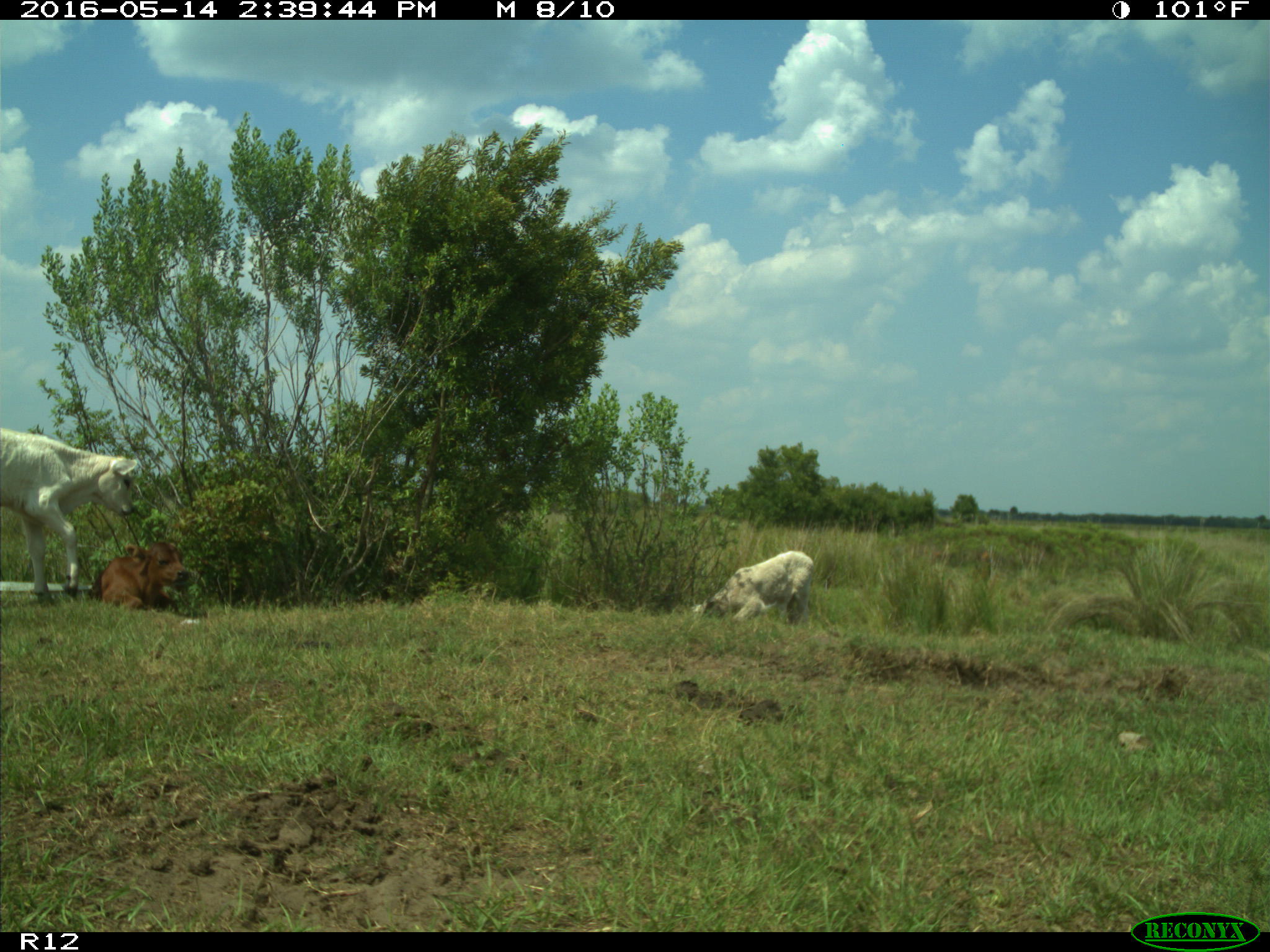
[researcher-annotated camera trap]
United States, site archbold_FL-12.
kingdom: Animalia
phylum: Chordata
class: Mammalia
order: Artiodactyla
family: Bovidae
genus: Bos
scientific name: Bos taurus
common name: domestic cow